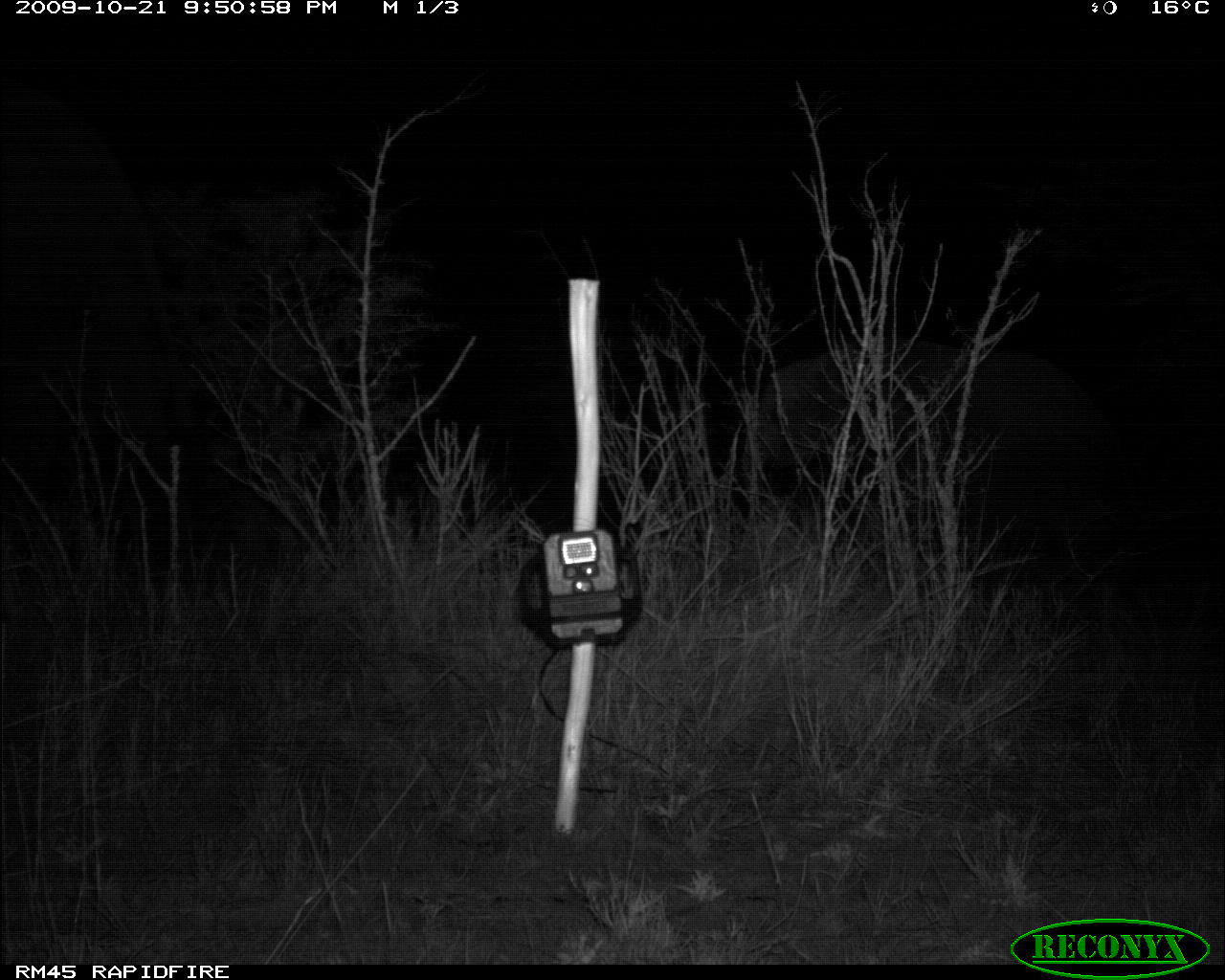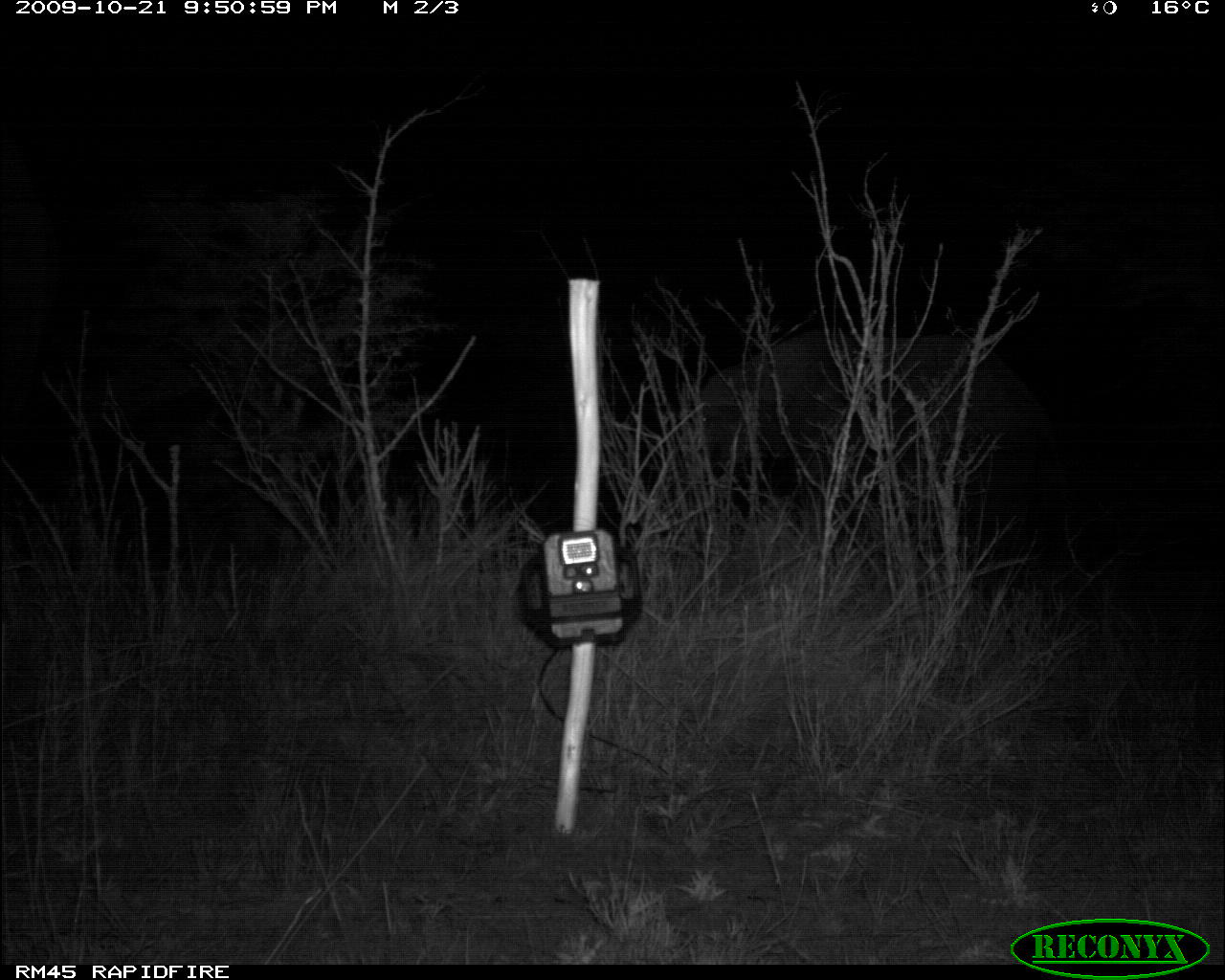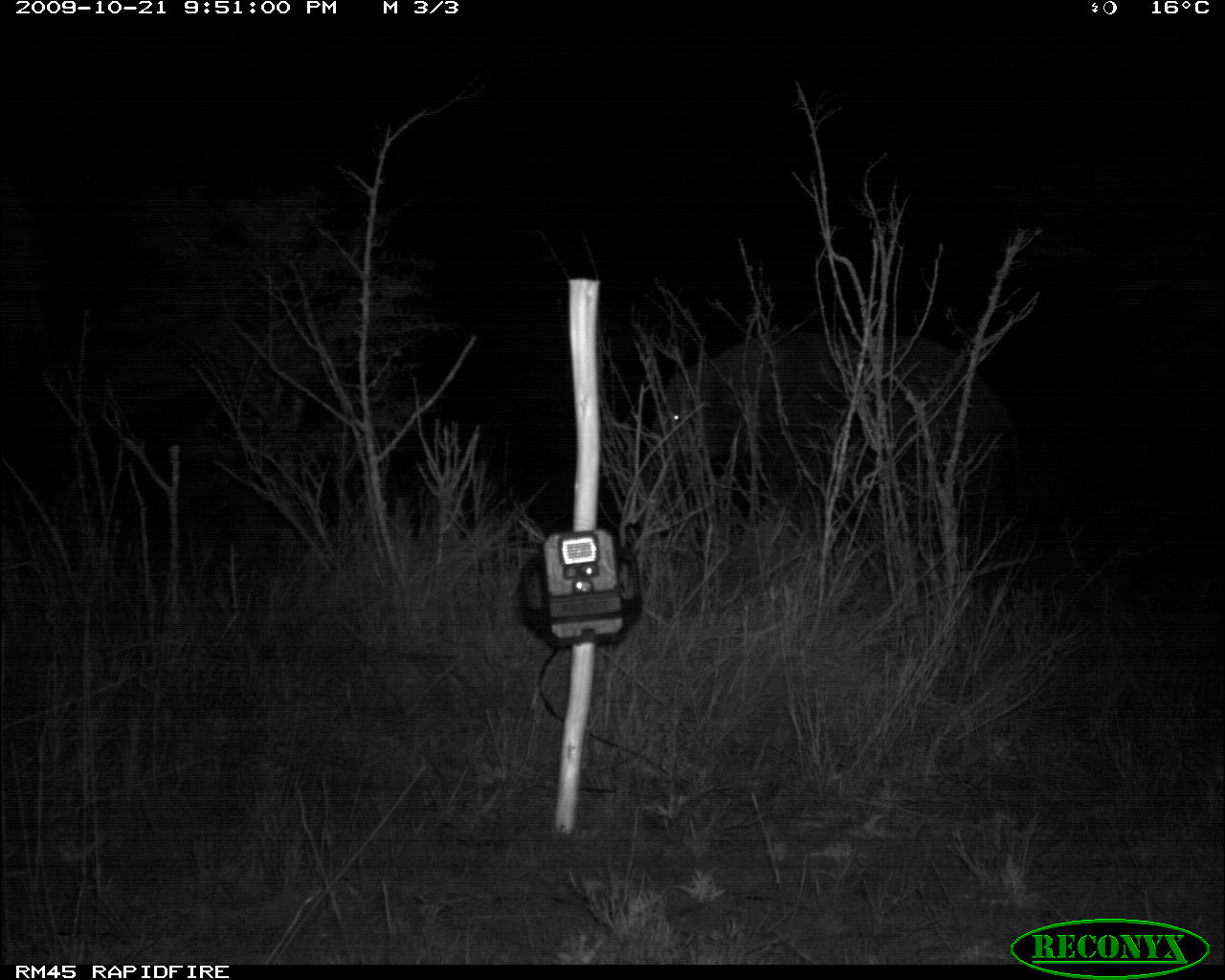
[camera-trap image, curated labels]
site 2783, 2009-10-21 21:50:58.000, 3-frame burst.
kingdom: Animalia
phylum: Chordata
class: Mammalia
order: Proboscidea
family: Elephantidae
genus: Loxodonta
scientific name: Loxodonta africana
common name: african bush elephant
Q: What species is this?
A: Loxodonta africana (african bush elephant).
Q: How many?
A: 1.